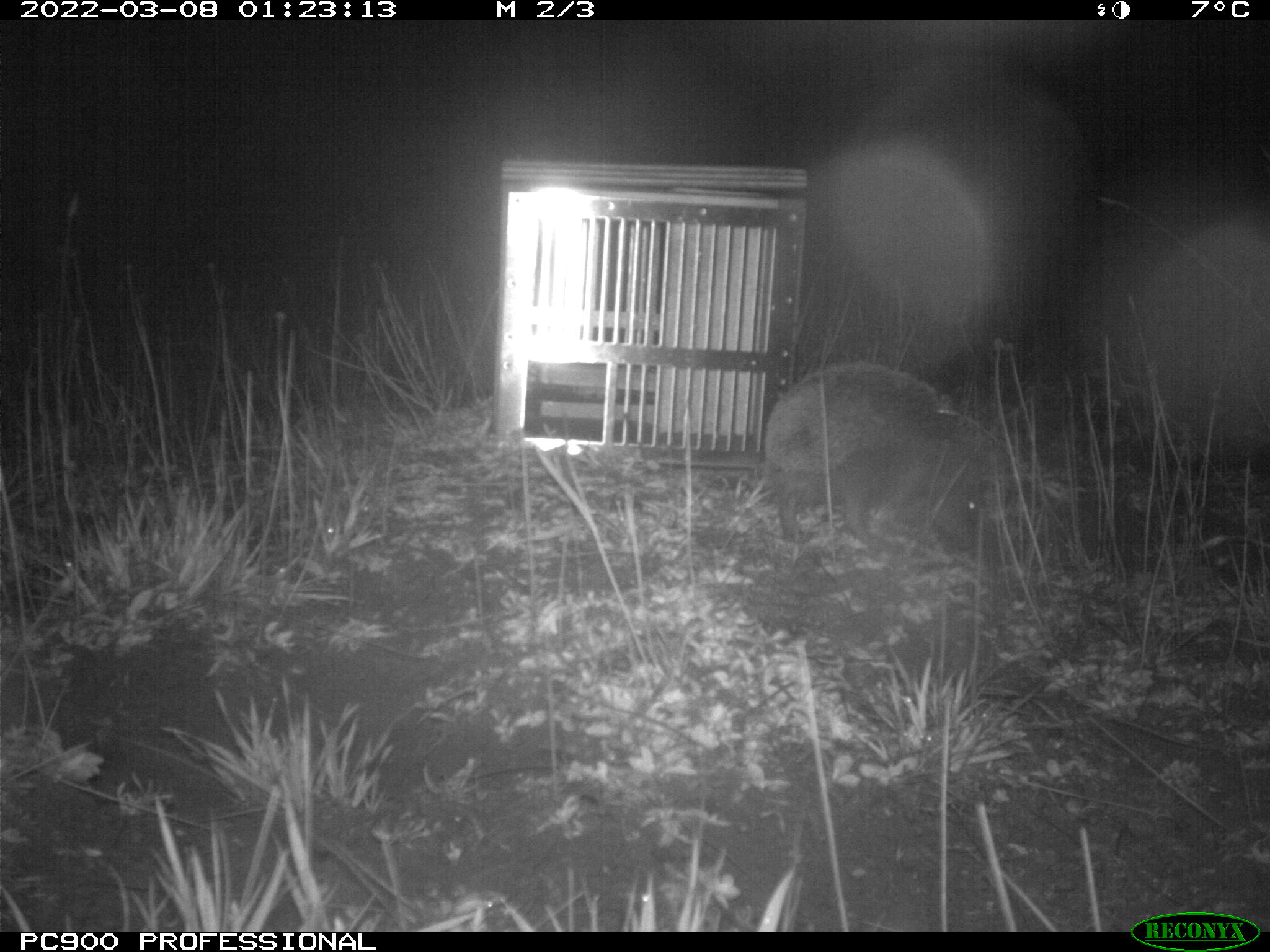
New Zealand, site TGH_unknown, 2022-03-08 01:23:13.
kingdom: Animalia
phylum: Chordata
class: Mammalia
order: Eulipotyphla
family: Erinaceidae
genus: Erinaceus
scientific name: Erinaceus europaeus europaeus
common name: european hedgehog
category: hedgehog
Hedgehog (european hedgehog) (Erinaceus europaeus europaeus).